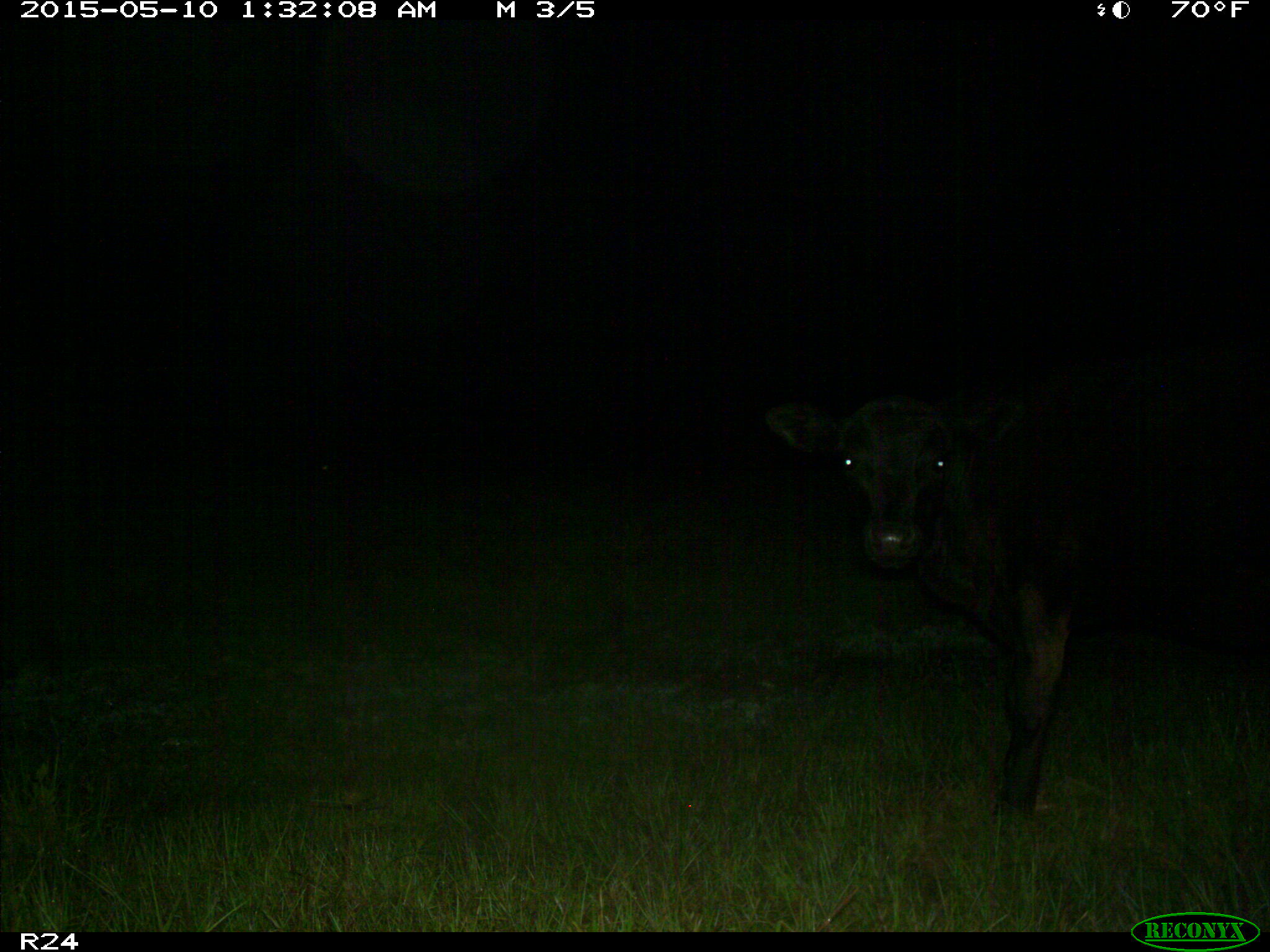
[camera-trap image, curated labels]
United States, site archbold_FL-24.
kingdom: Animalia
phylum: Chordata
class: Mammalia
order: Artiodactyla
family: Bovidae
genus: Bos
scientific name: Bos taurus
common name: domestic cow